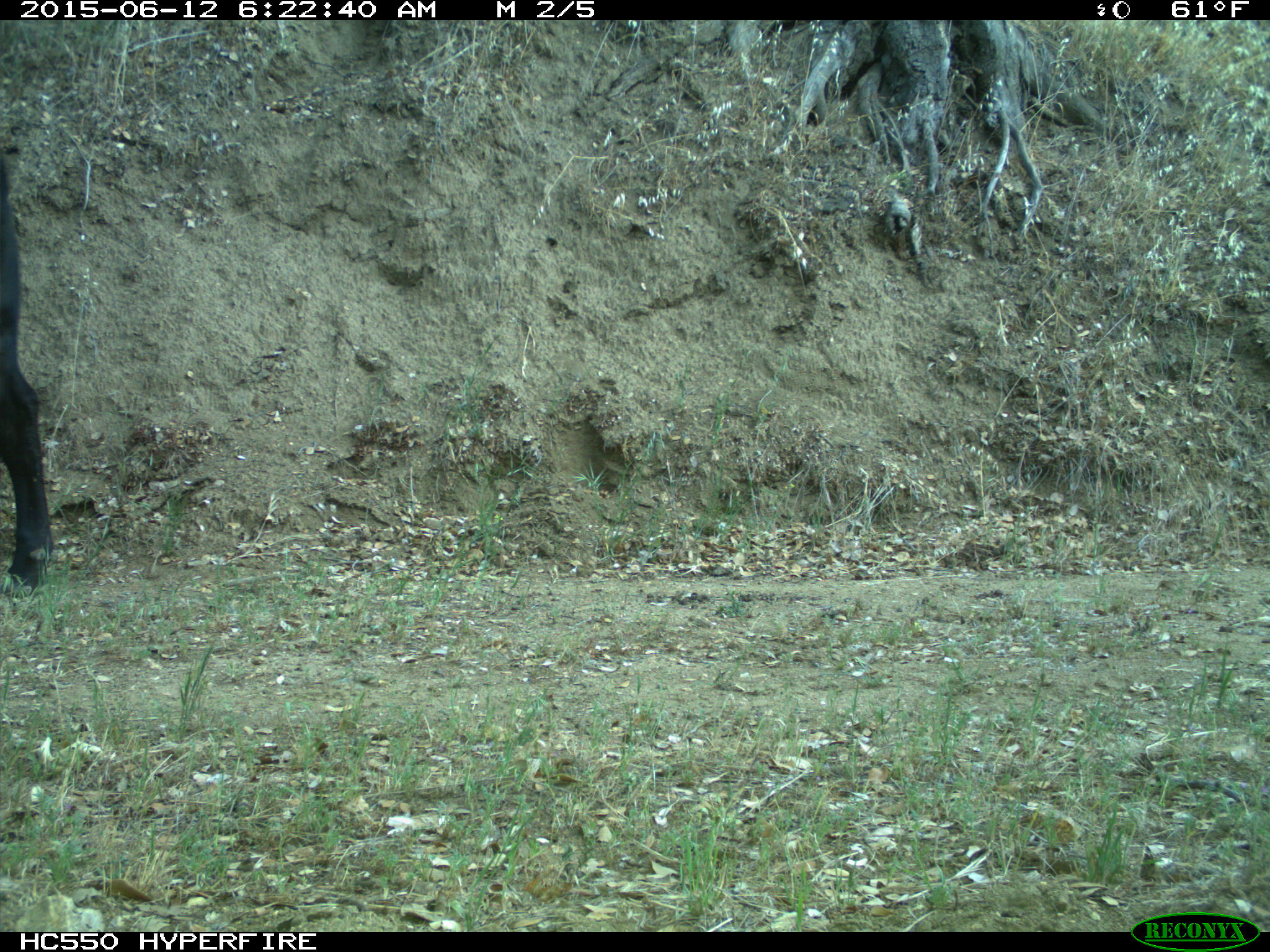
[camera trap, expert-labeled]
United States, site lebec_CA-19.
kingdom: Animalia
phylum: Chordata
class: Mammalia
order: Artiodactyla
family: Bovidae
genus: Bos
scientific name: Bos taurus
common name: domestic cow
Bos taurus (domestic cow).